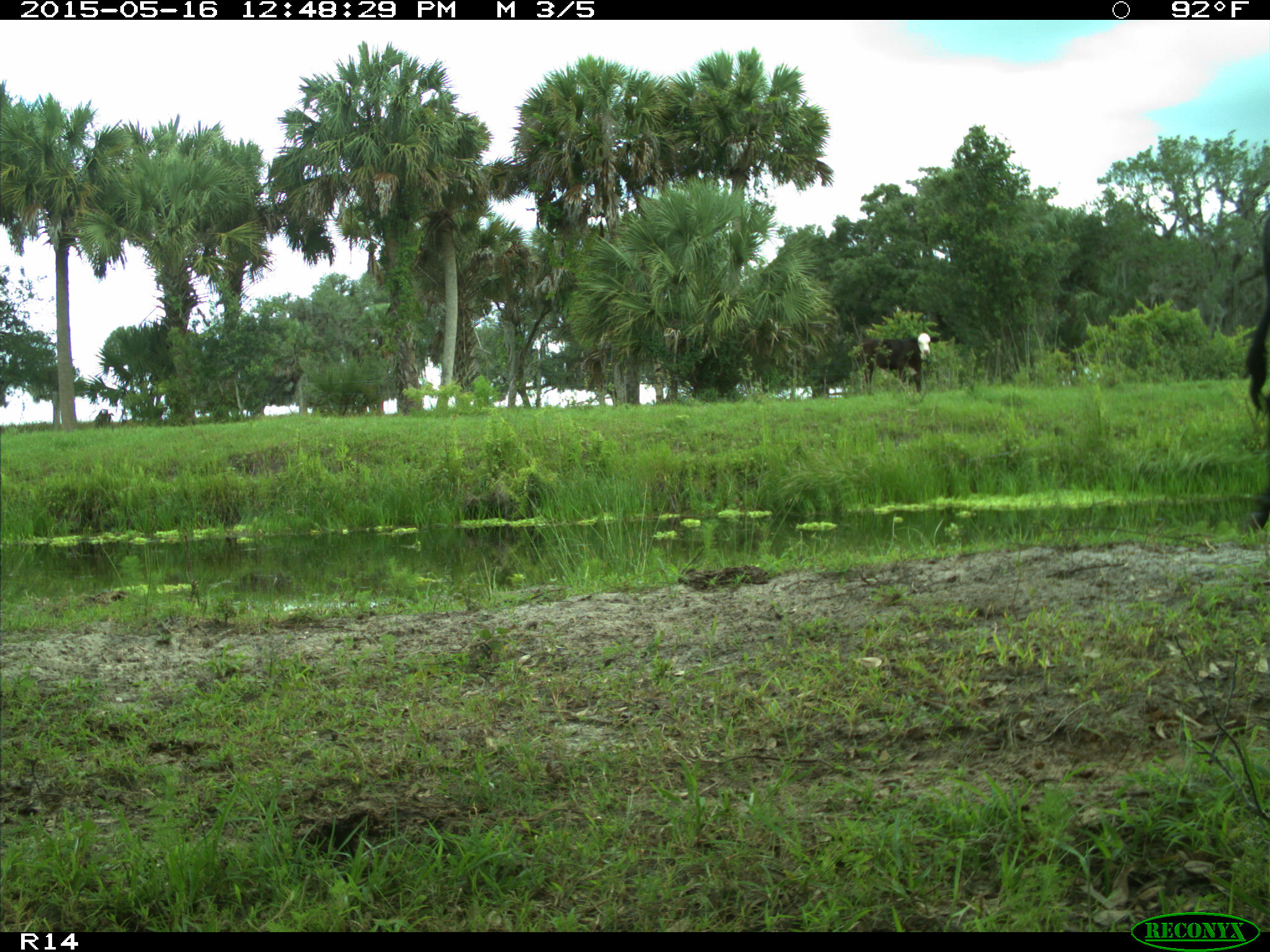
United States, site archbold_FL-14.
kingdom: Animalia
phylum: Chordata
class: Mammalia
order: Artiodactyla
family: Bovidae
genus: Bos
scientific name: Bos taurus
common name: domestic cow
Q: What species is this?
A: Bos taurus (domestic cow).